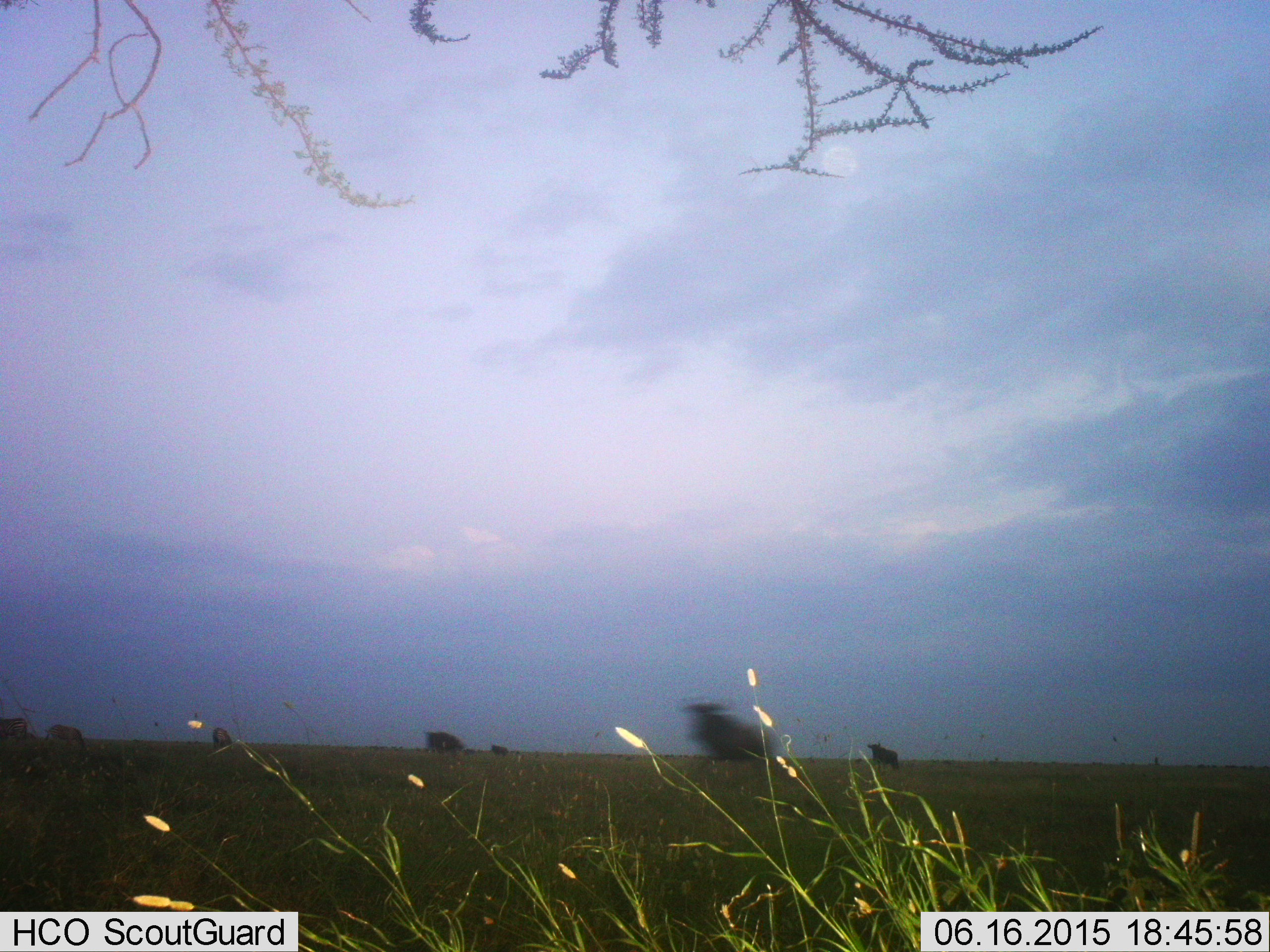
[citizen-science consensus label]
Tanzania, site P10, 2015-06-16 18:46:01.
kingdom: Animalia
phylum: Chordata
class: Mammalia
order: Artiodactyla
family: Bovidae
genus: Connochaetes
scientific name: Connochaetes taurinus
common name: blue wildebeest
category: wildebeest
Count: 7.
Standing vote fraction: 58%.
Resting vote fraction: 0%.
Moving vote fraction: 75%.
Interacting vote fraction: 0%.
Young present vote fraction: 0%.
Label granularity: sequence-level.